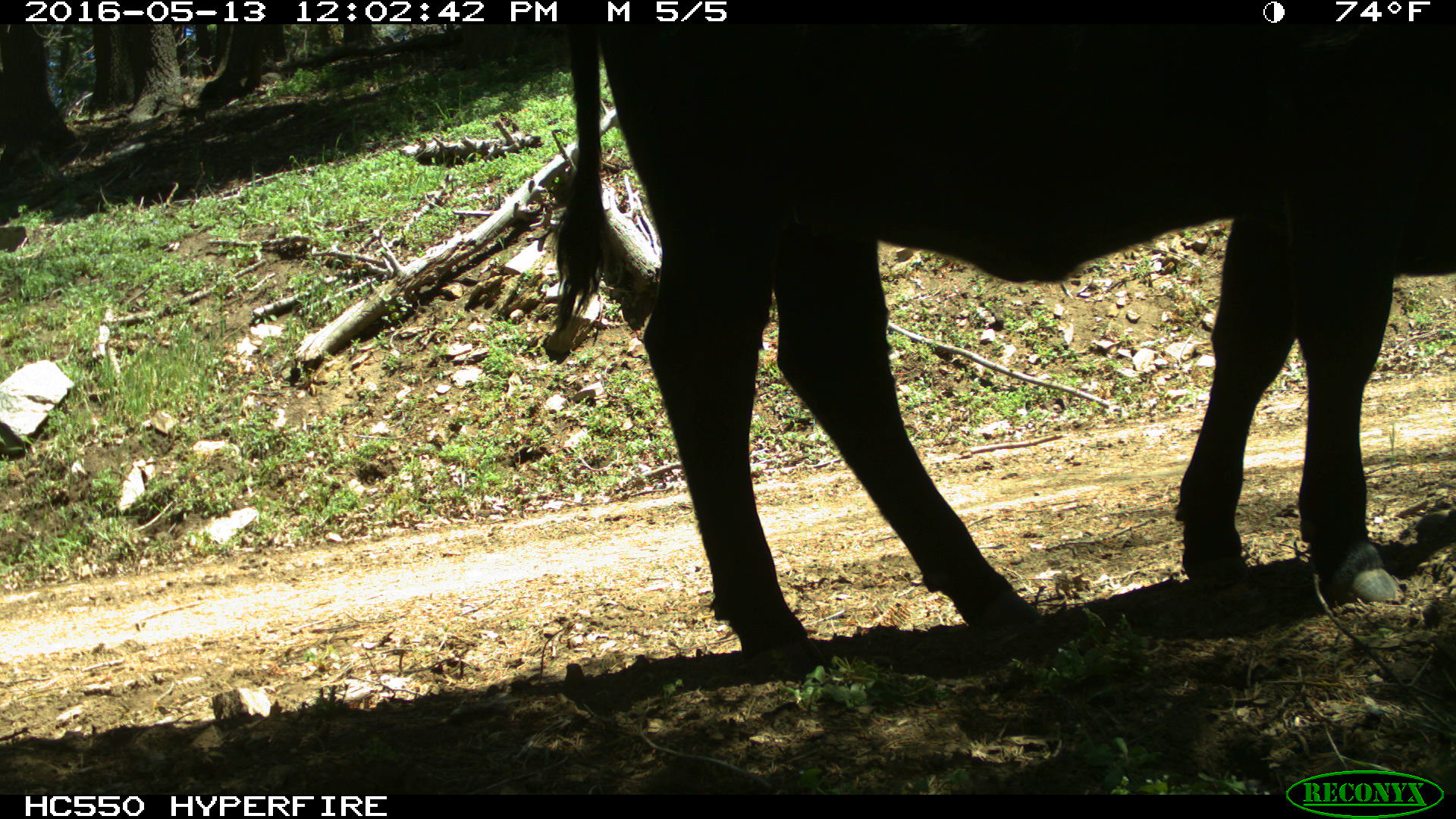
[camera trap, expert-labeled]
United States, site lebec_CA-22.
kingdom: Animalia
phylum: Chordata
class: Mammalia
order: Artiodactyla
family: Bovidae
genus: Bos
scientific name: Bos taurus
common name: domestic cow